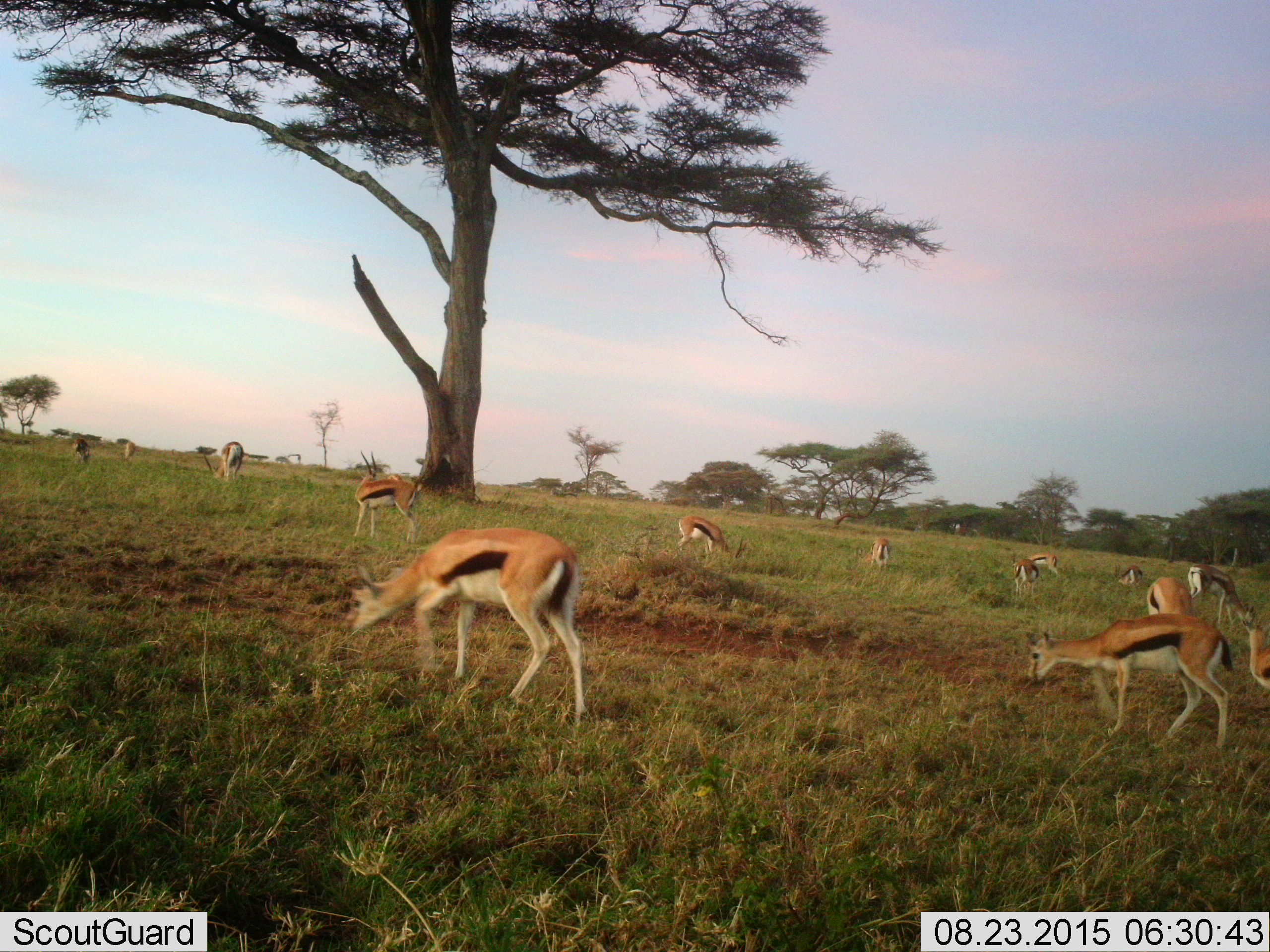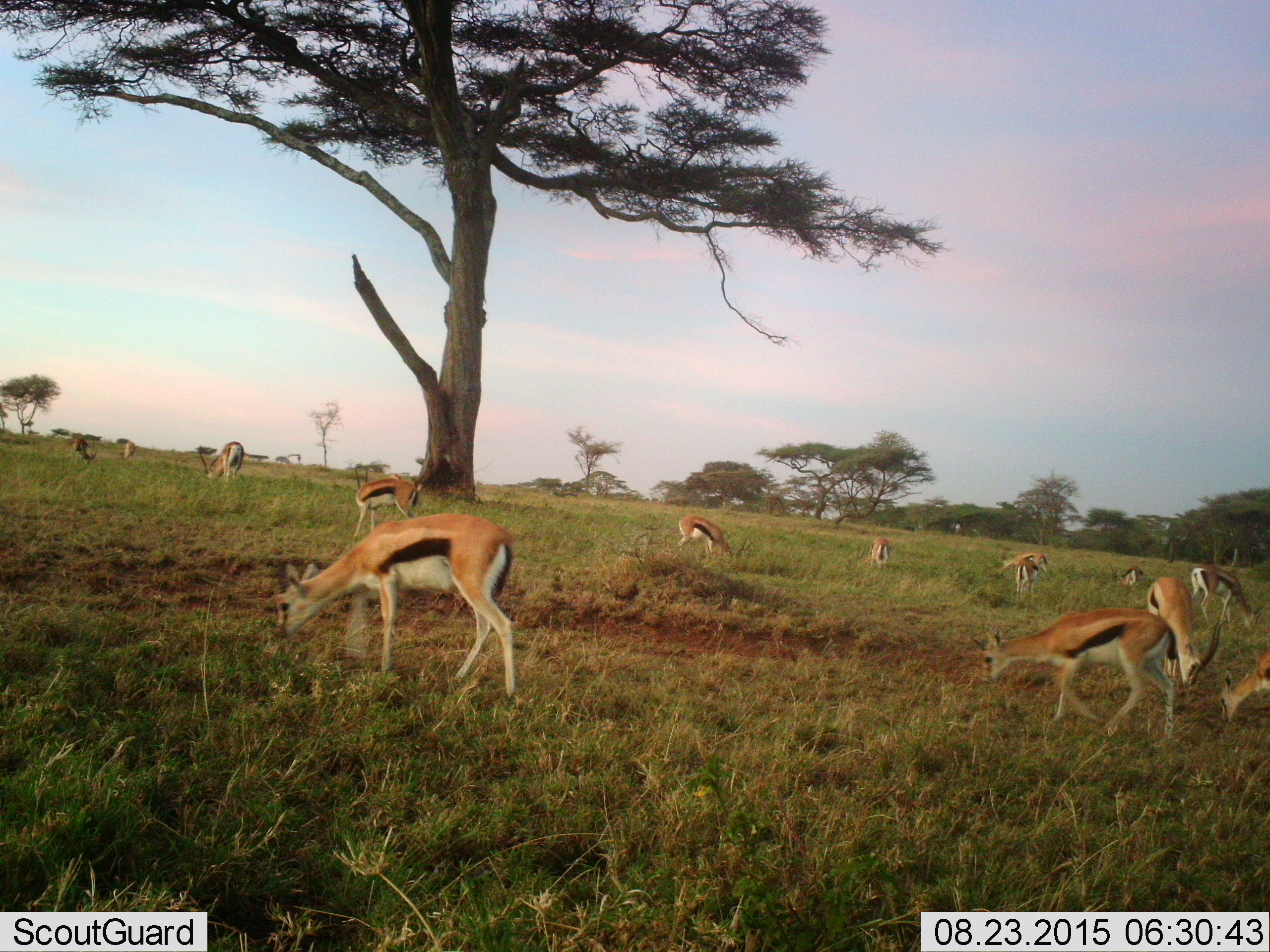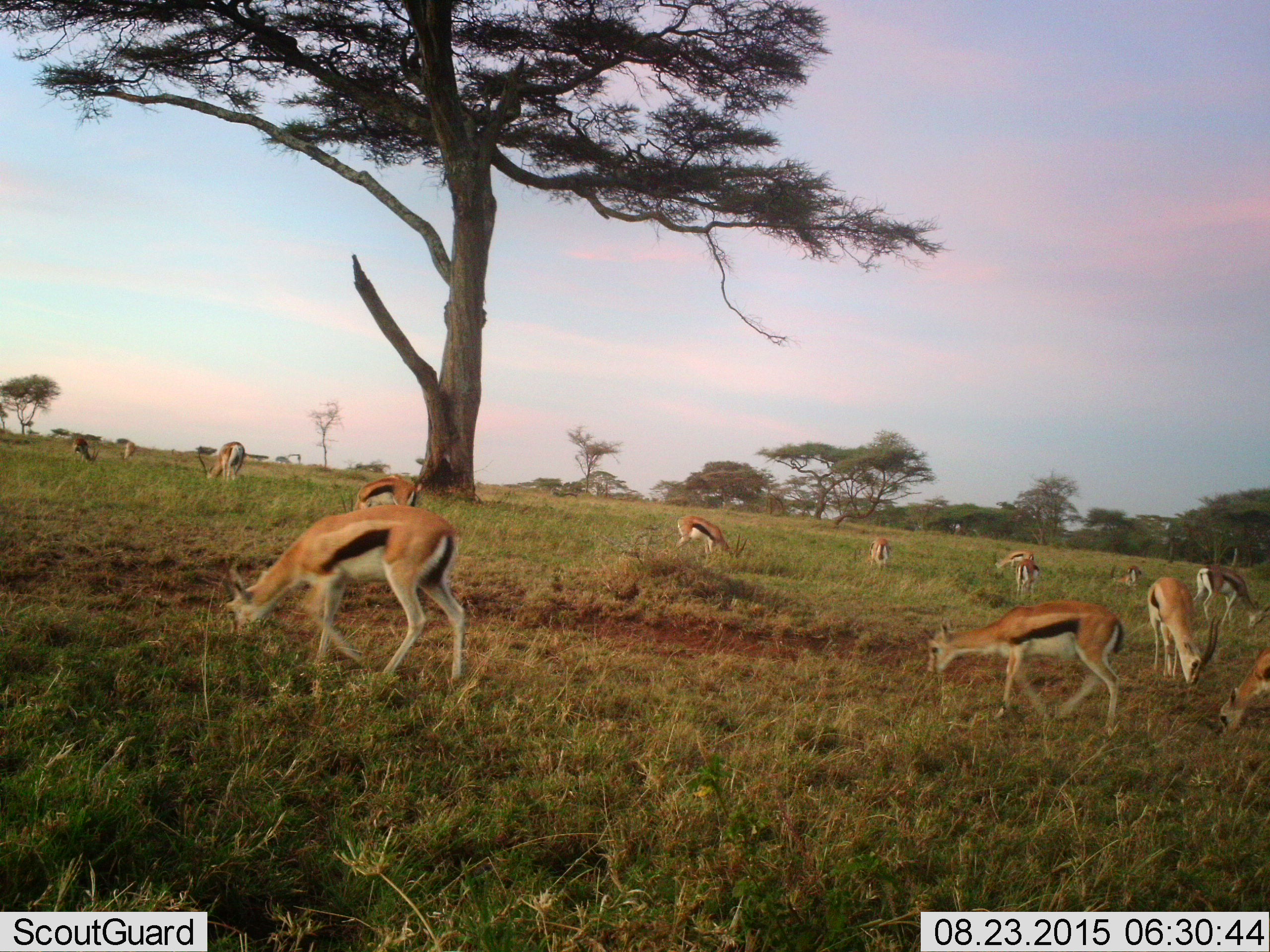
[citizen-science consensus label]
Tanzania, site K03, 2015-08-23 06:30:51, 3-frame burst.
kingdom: Animalia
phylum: Chordata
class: Mammalia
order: Artiodactyla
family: Bovidae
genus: Eudorcas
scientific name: Eudorcas thomsonii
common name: thomson's gazelle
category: gazellethomsons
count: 11-50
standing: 11%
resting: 0%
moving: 44%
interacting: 0%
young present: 22%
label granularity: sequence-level